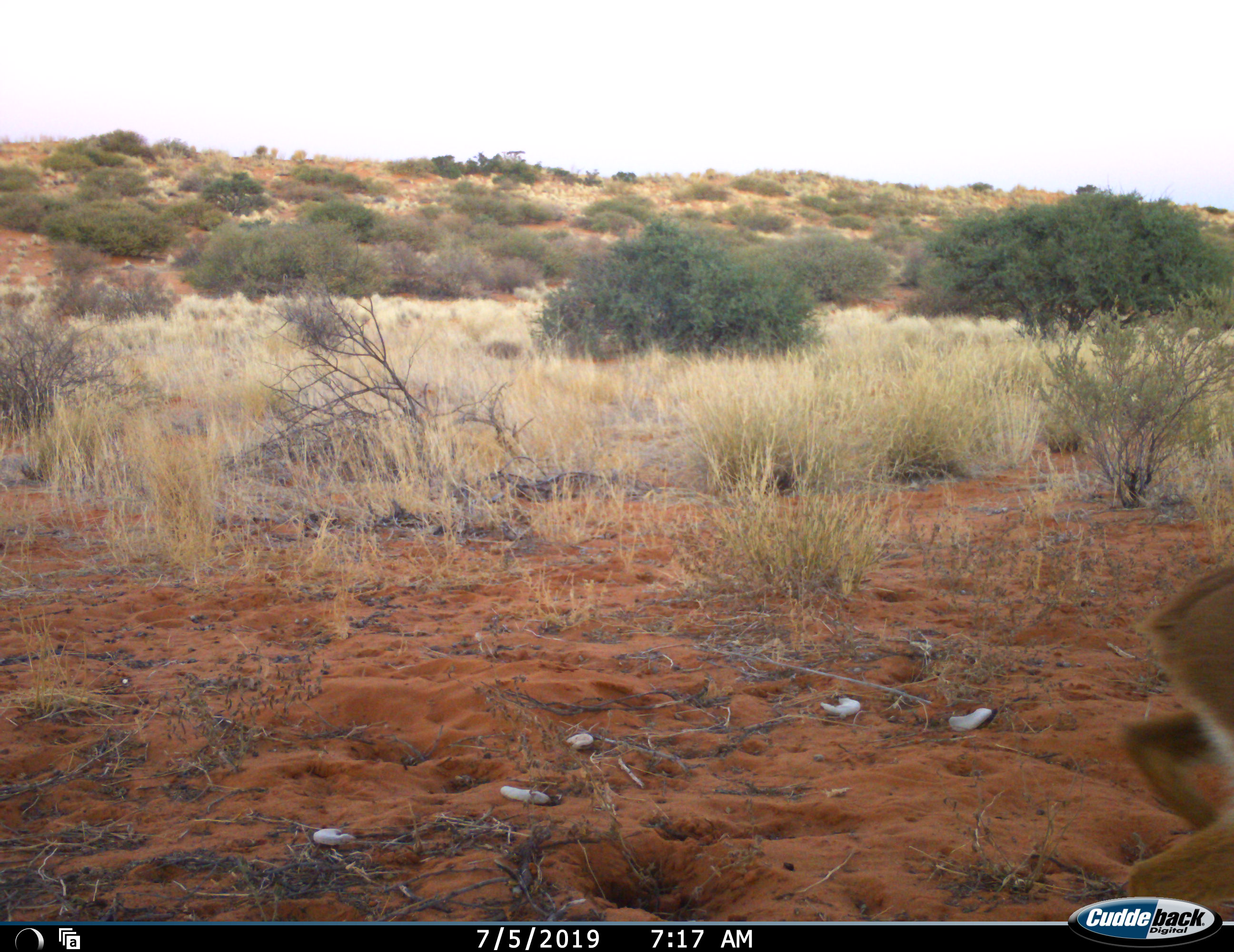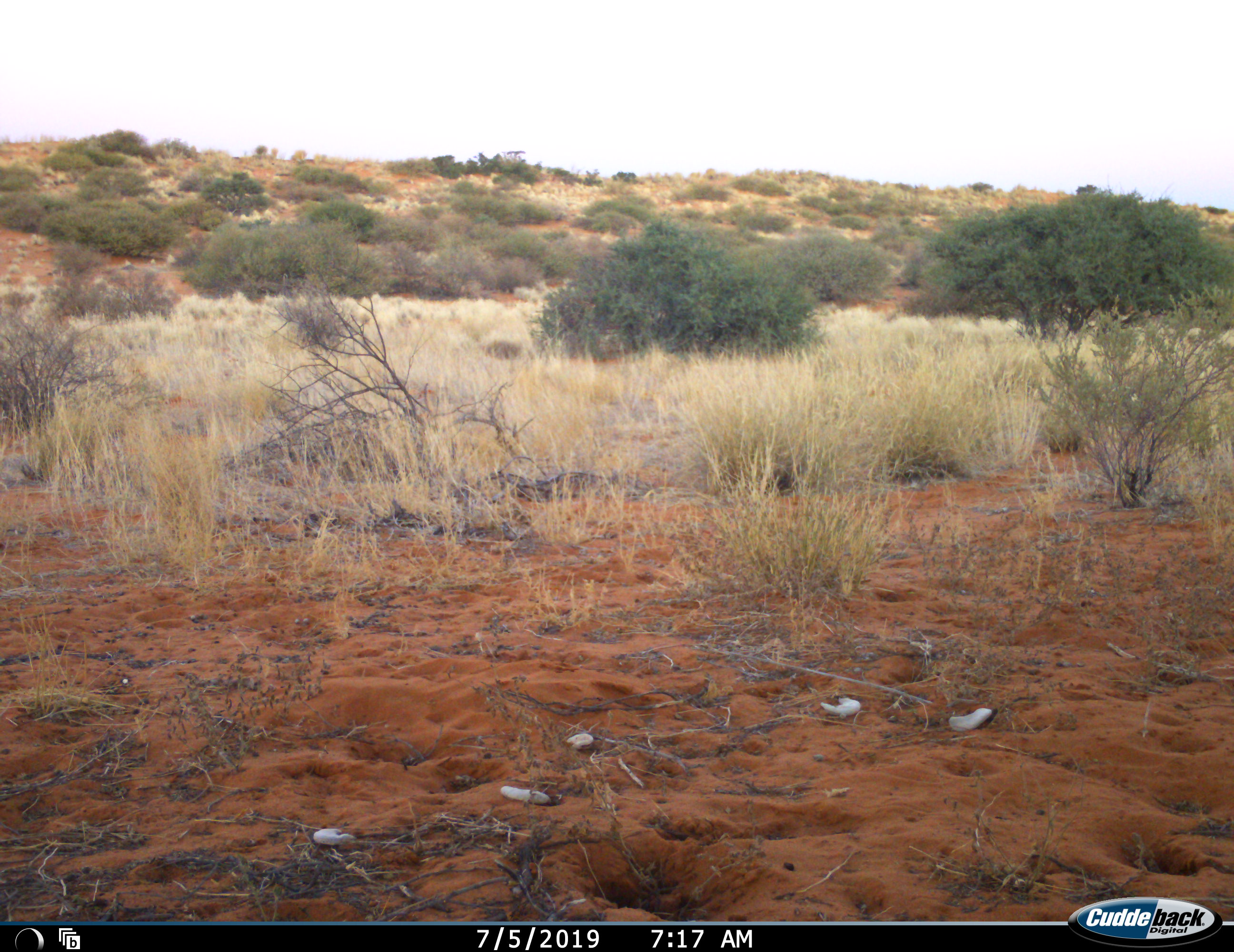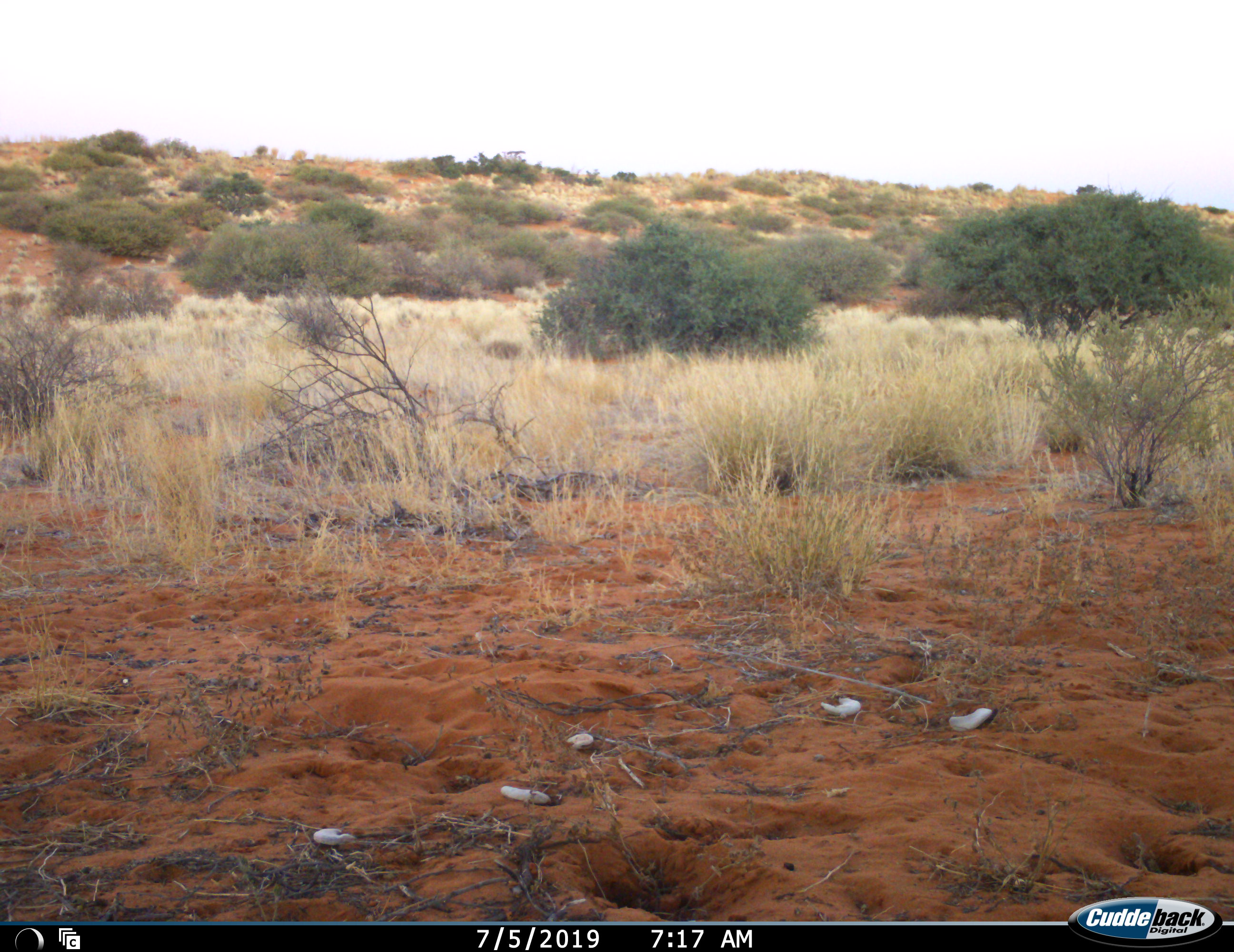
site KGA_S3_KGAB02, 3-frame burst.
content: unidentified animal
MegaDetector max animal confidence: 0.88